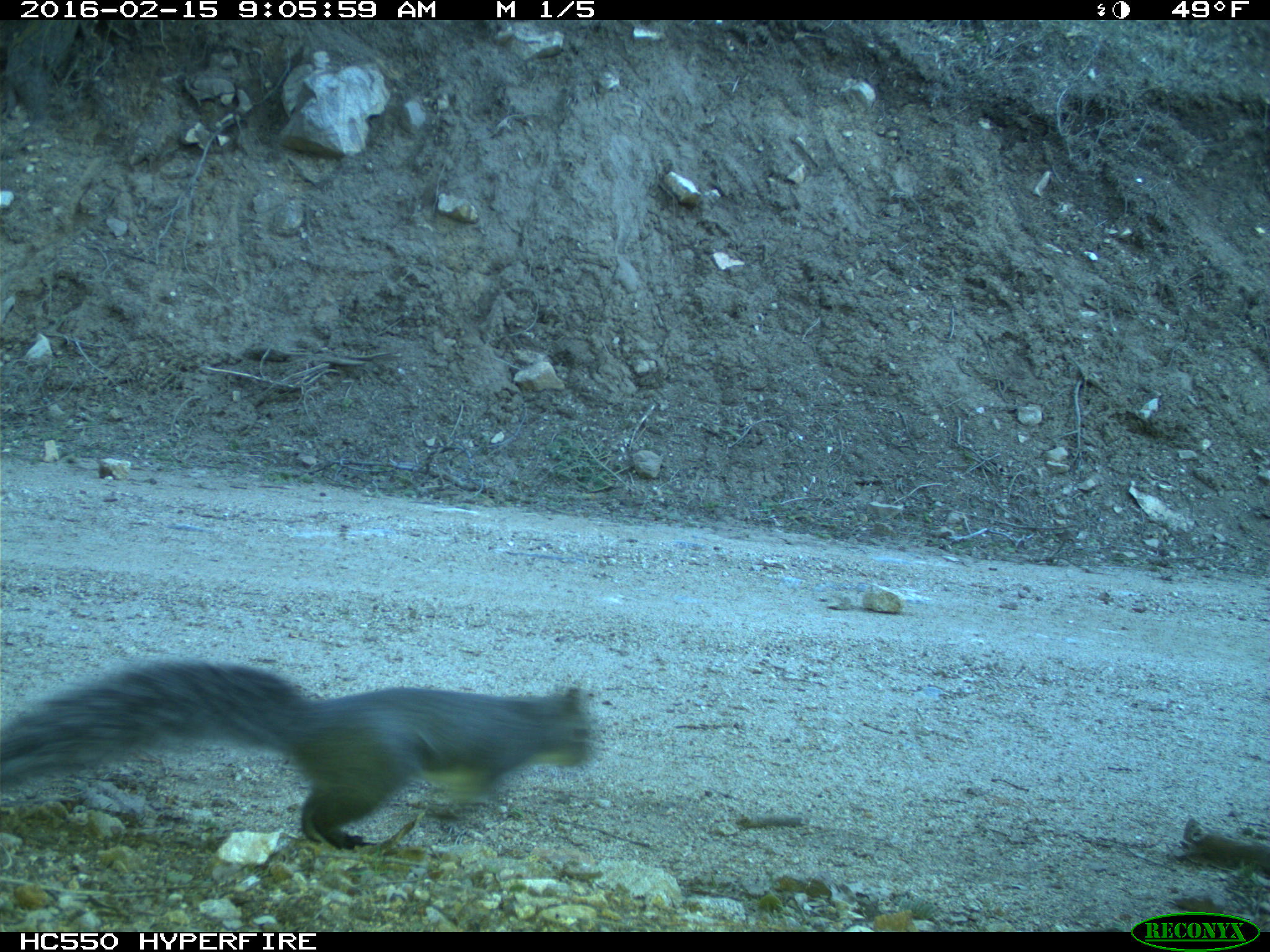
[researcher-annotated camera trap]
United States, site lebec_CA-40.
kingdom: Animalia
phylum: Chordata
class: Mammalia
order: Rodentia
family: Sciuridae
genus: Sciurus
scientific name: Sciurus carolinensis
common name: eastern gray squirrel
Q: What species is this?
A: Sciurus carolinensis (eastern gray squirrel).